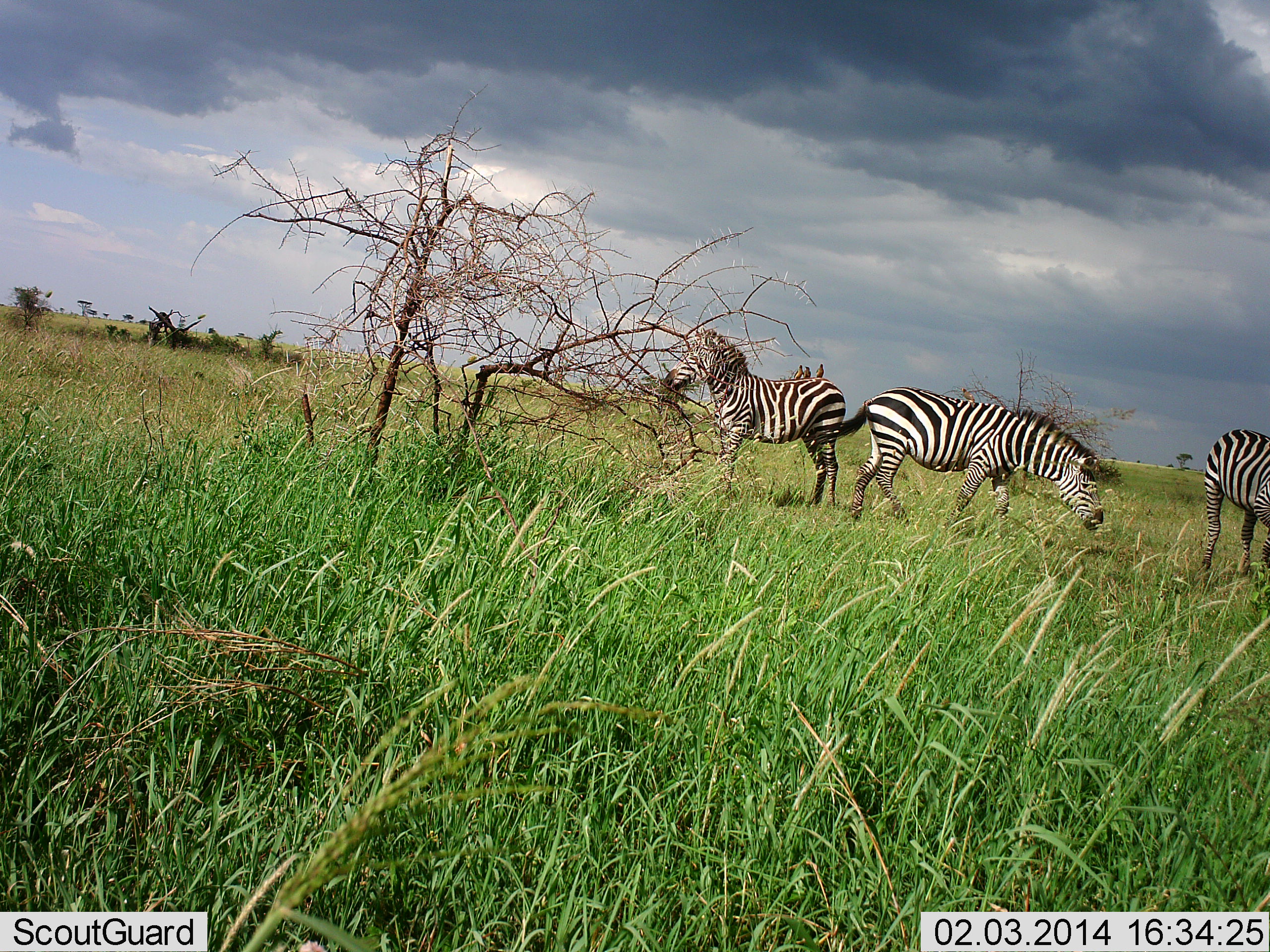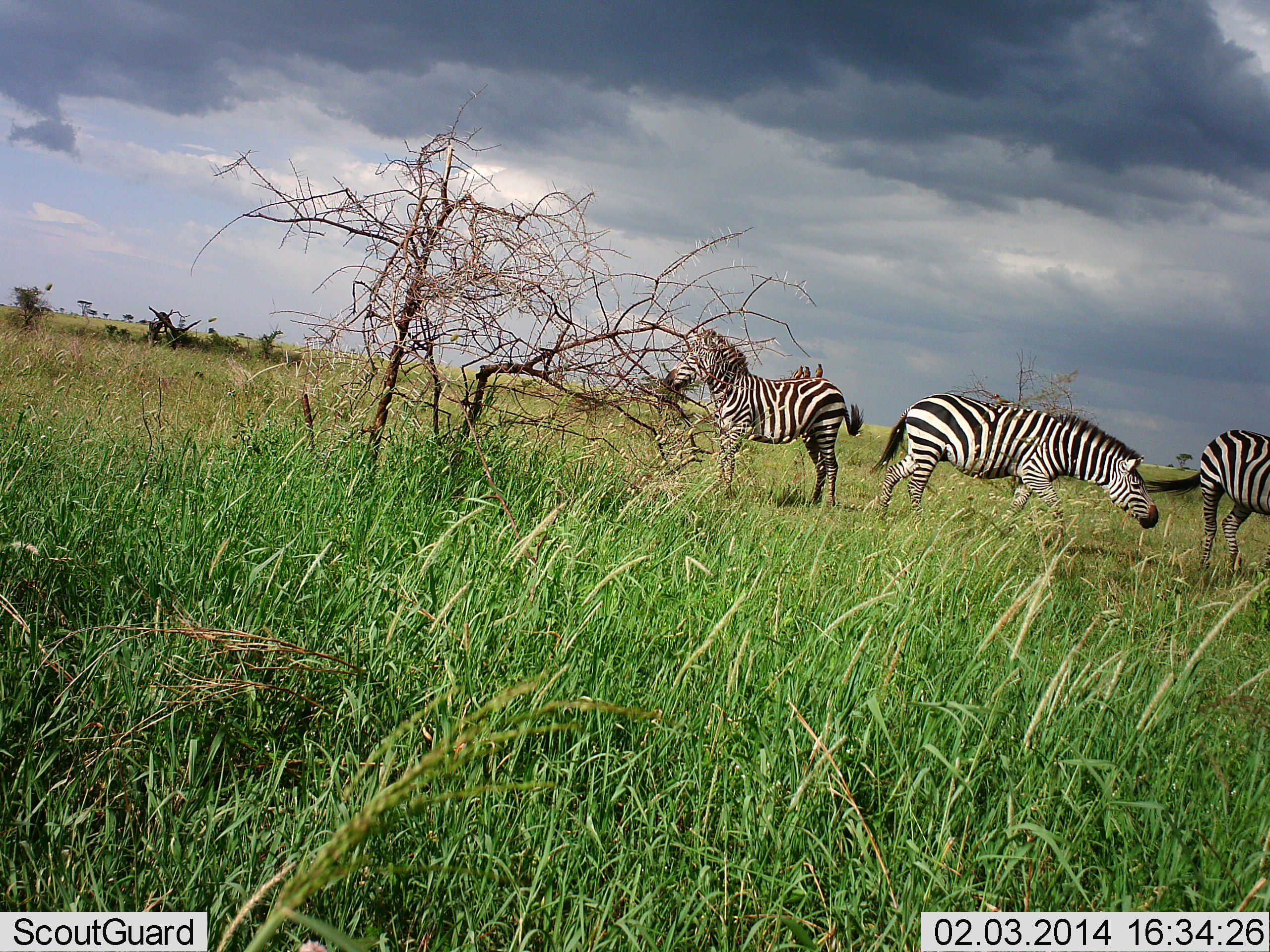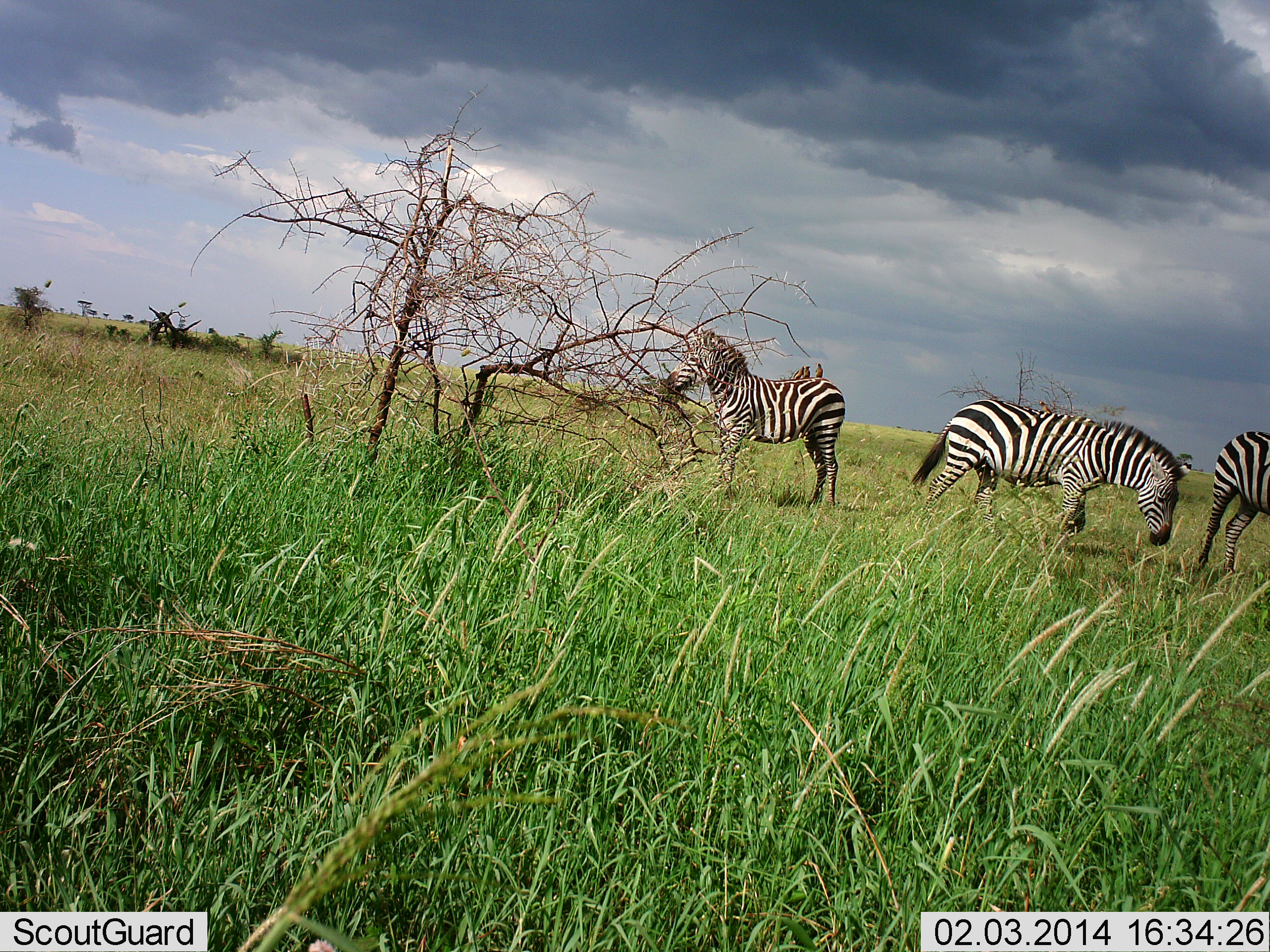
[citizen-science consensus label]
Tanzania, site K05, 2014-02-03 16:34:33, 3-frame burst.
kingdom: Animalia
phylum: Chordata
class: Mammalia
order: Perissodactyla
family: Equidae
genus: Equus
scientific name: Equus quagga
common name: plains zebra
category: zebra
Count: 3.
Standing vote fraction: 64%.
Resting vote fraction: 0%.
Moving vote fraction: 73%.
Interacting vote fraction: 9%.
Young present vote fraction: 0%.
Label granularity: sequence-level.